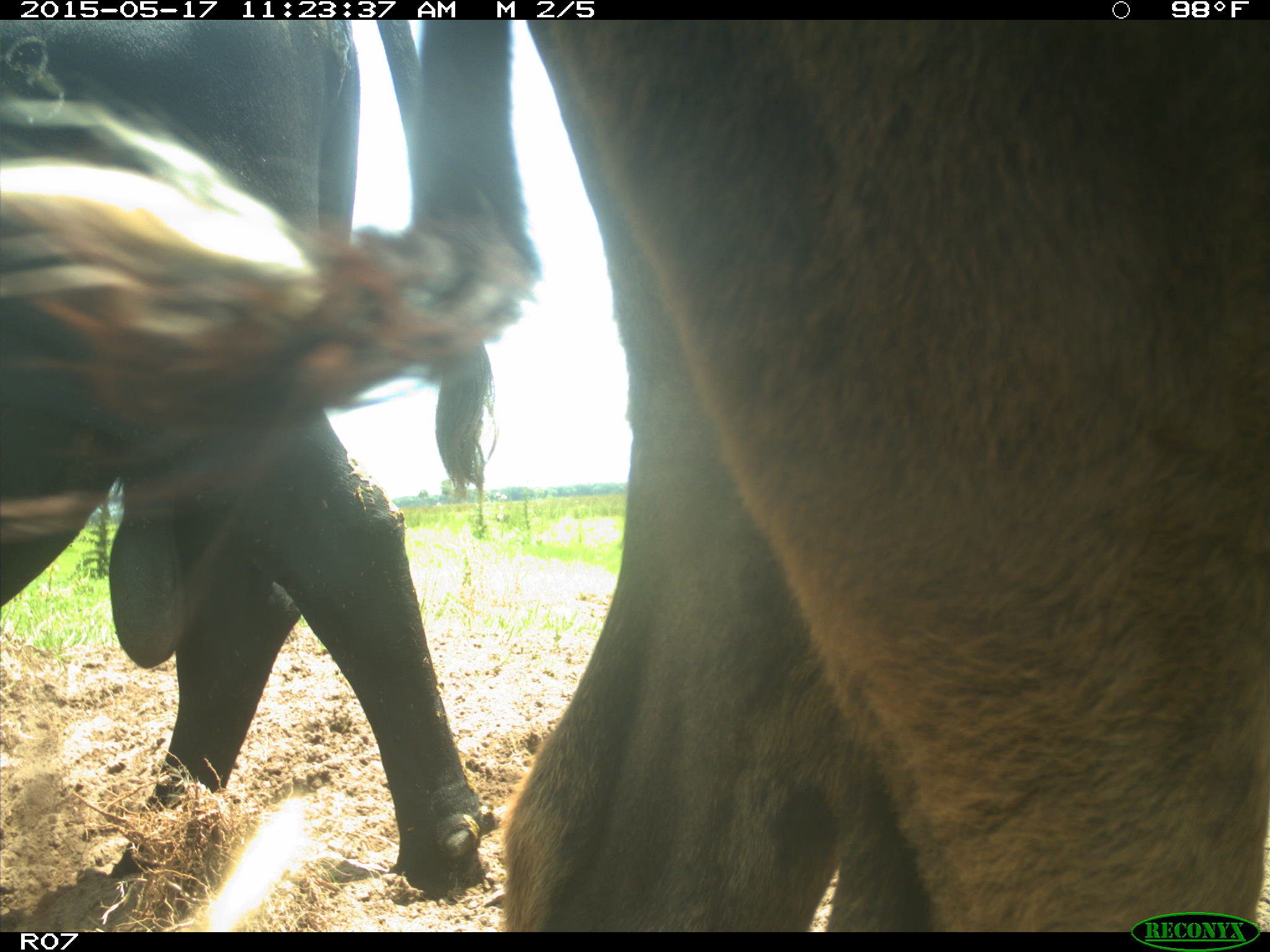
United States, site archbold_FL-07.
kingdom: Animalia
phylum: Chordata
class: Mammalia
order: Artiodactyla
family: Bovidae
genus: Bos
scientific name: Bos taurus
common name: domestic cow